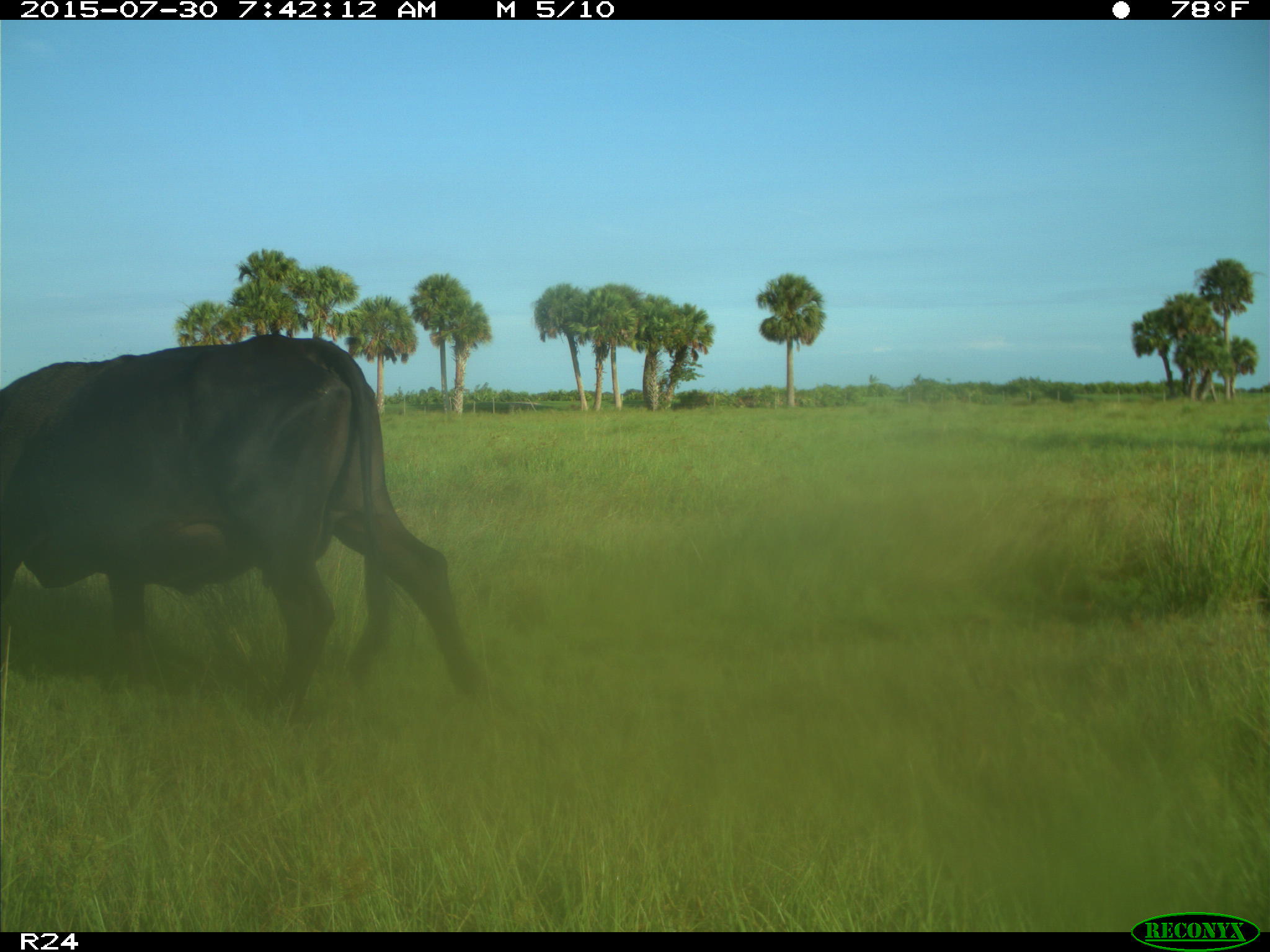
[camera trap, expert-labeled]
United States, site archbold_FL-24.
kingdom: Animalia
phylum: Chordata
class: Mammalia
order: Artiodactyla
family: Bovidae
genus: Bos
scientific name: Bos taurus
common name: domestic cow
Bos taurus (domestic cow).